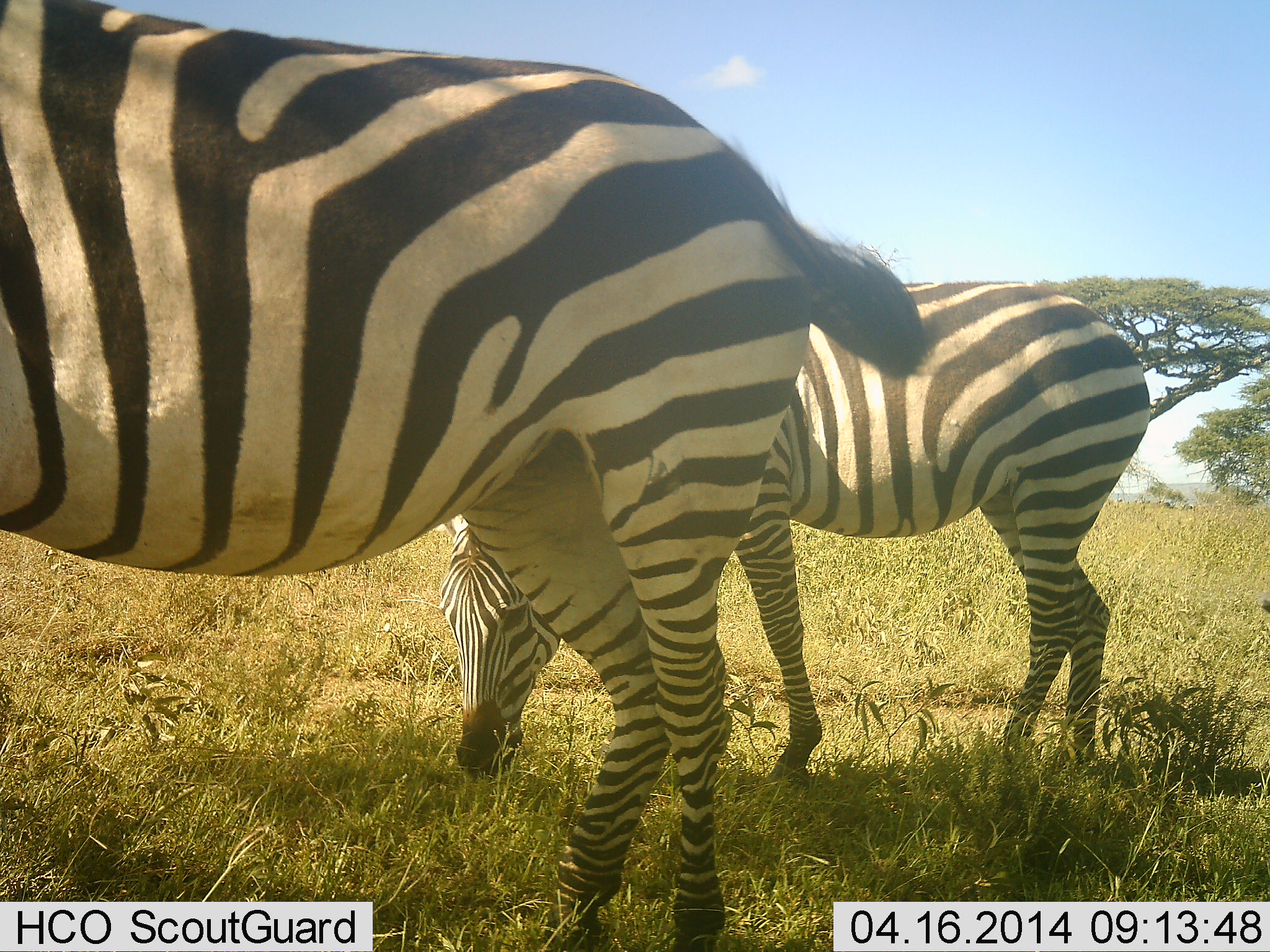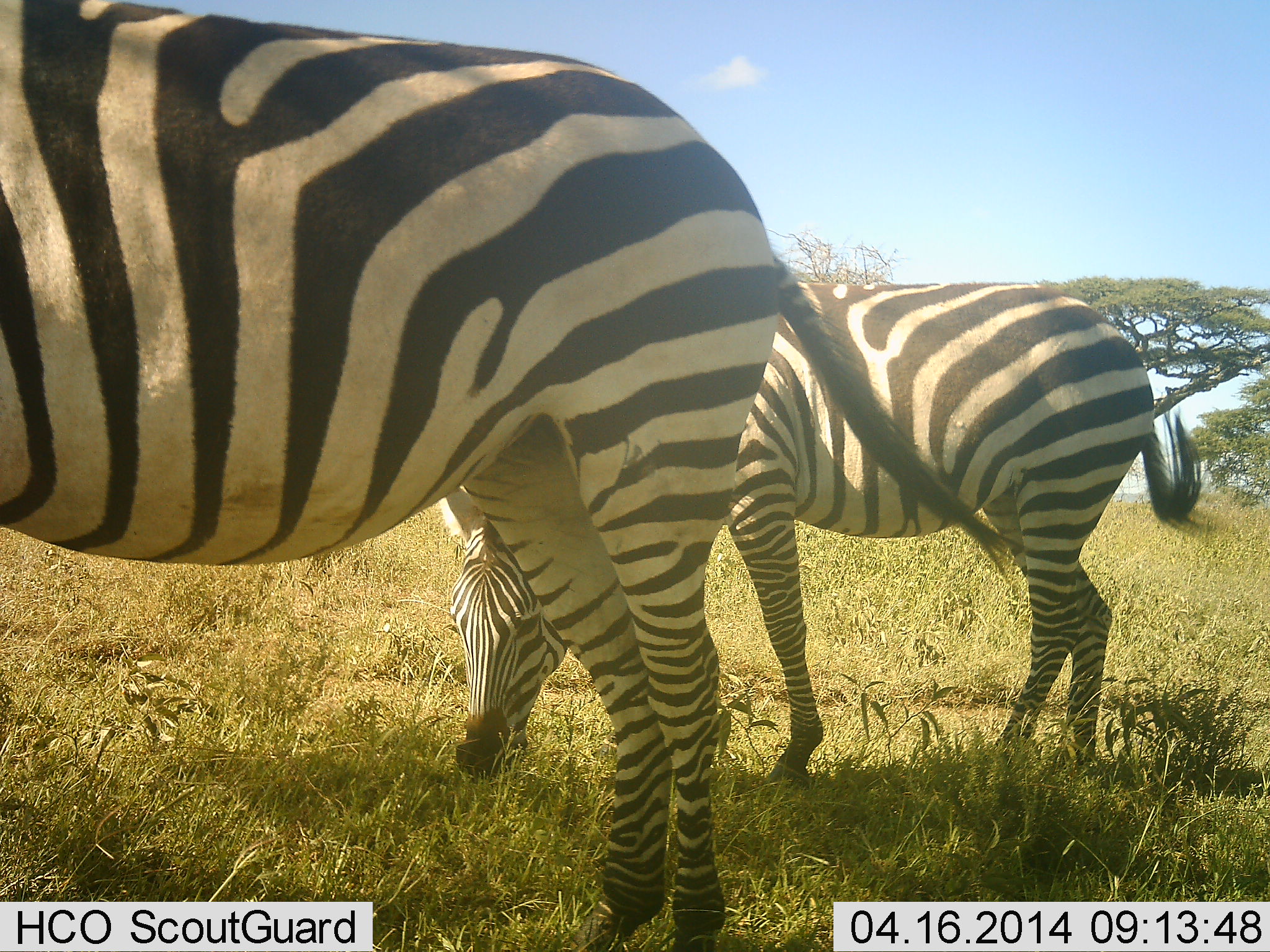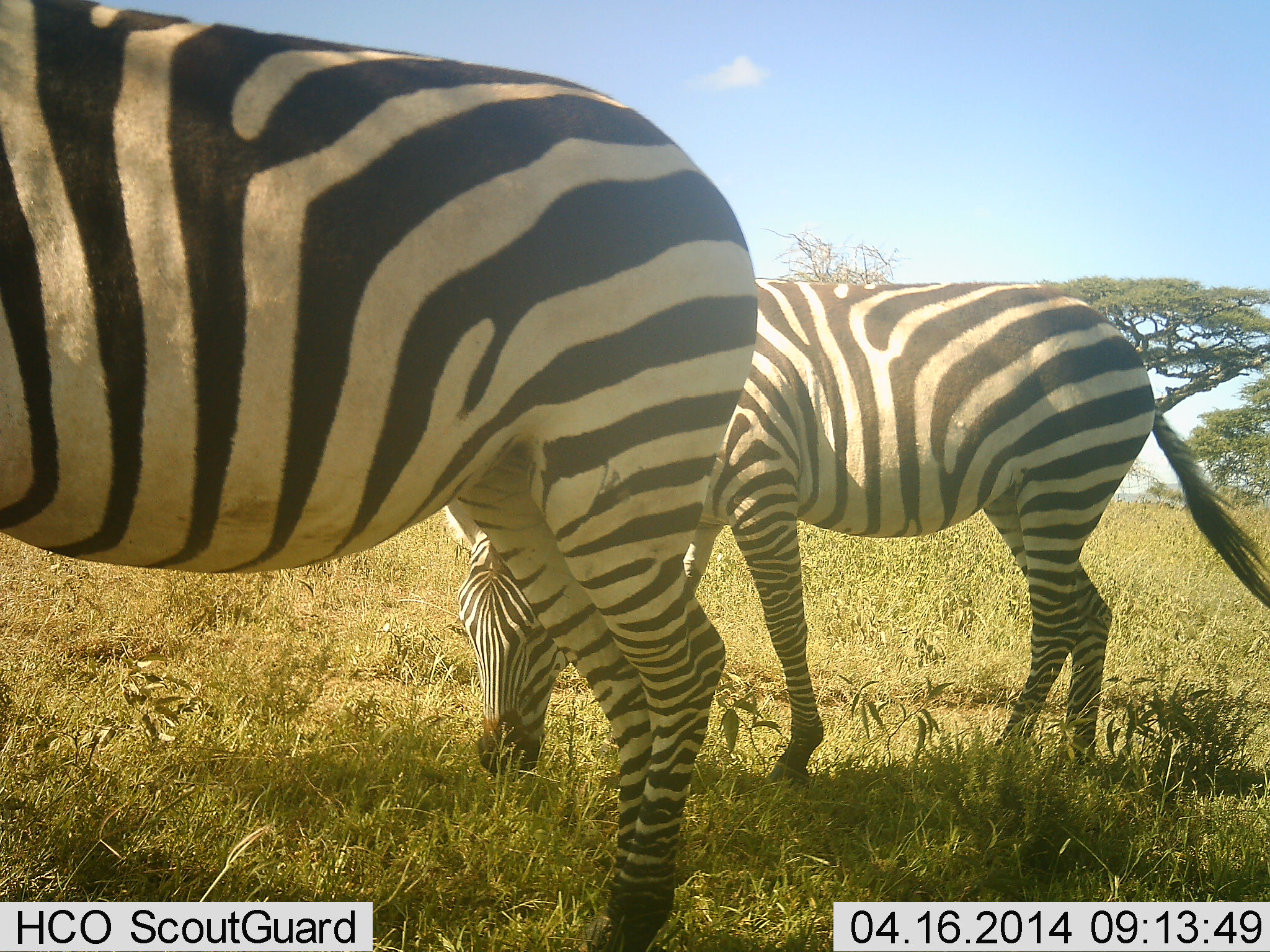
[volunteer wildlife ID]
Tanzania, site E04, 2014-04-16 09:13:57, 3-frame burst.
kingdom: Animalia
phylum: Chordata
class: Mammalia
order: Perissodactyla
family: Equidae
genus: Equus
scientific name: Equus quagga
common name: plains zebra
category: zebra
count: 2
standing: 50%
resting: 0%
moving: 0%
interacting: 10%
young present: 20%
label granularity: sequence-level